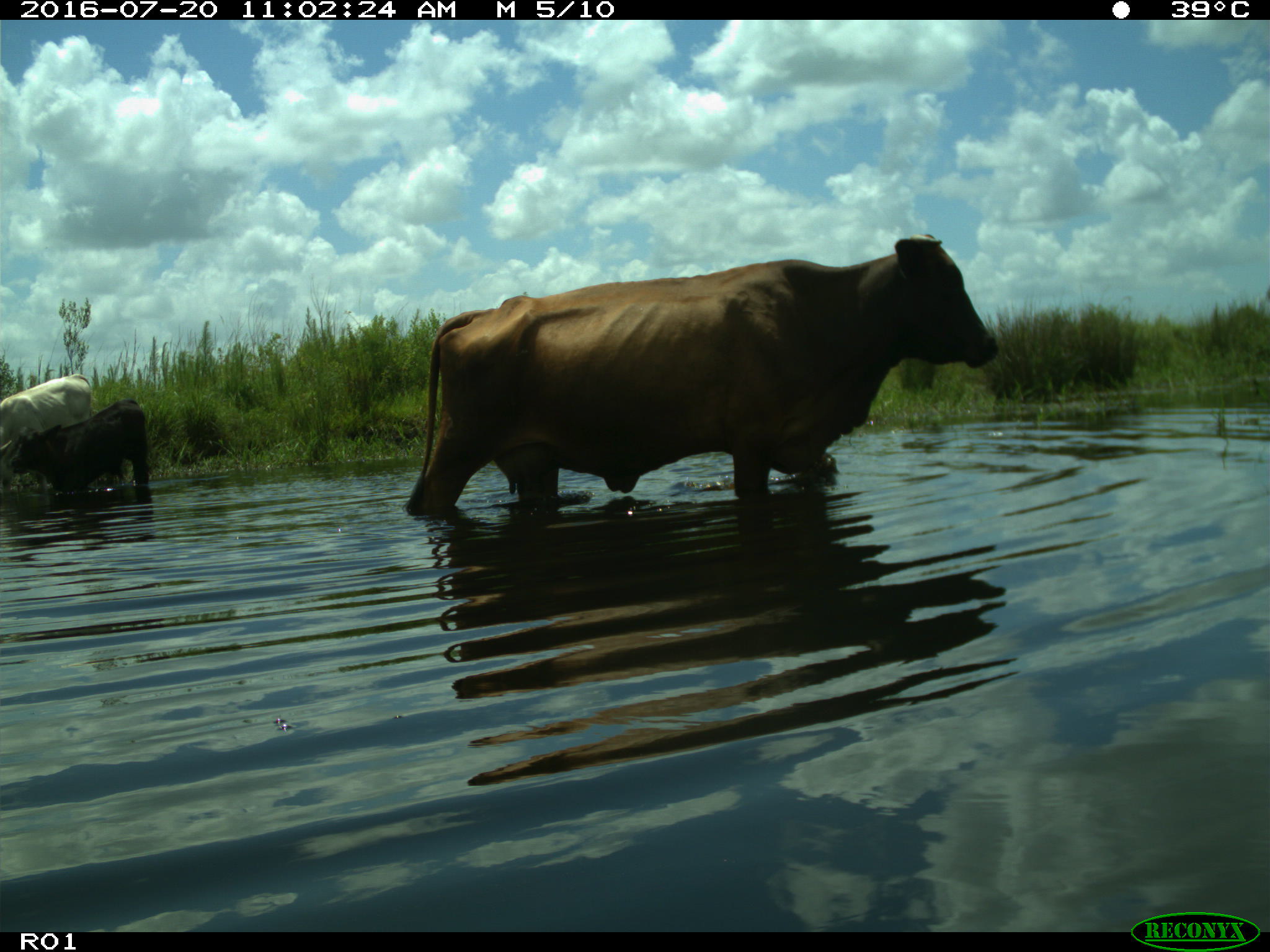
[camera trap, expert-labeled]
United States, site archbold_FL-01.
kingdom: Animalia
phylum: Chordata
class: Mammalia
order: Artiodactyla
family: Bovidae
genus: Bos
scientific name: Bos taurus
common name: domestic cow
Bos taurus (domestic cow).